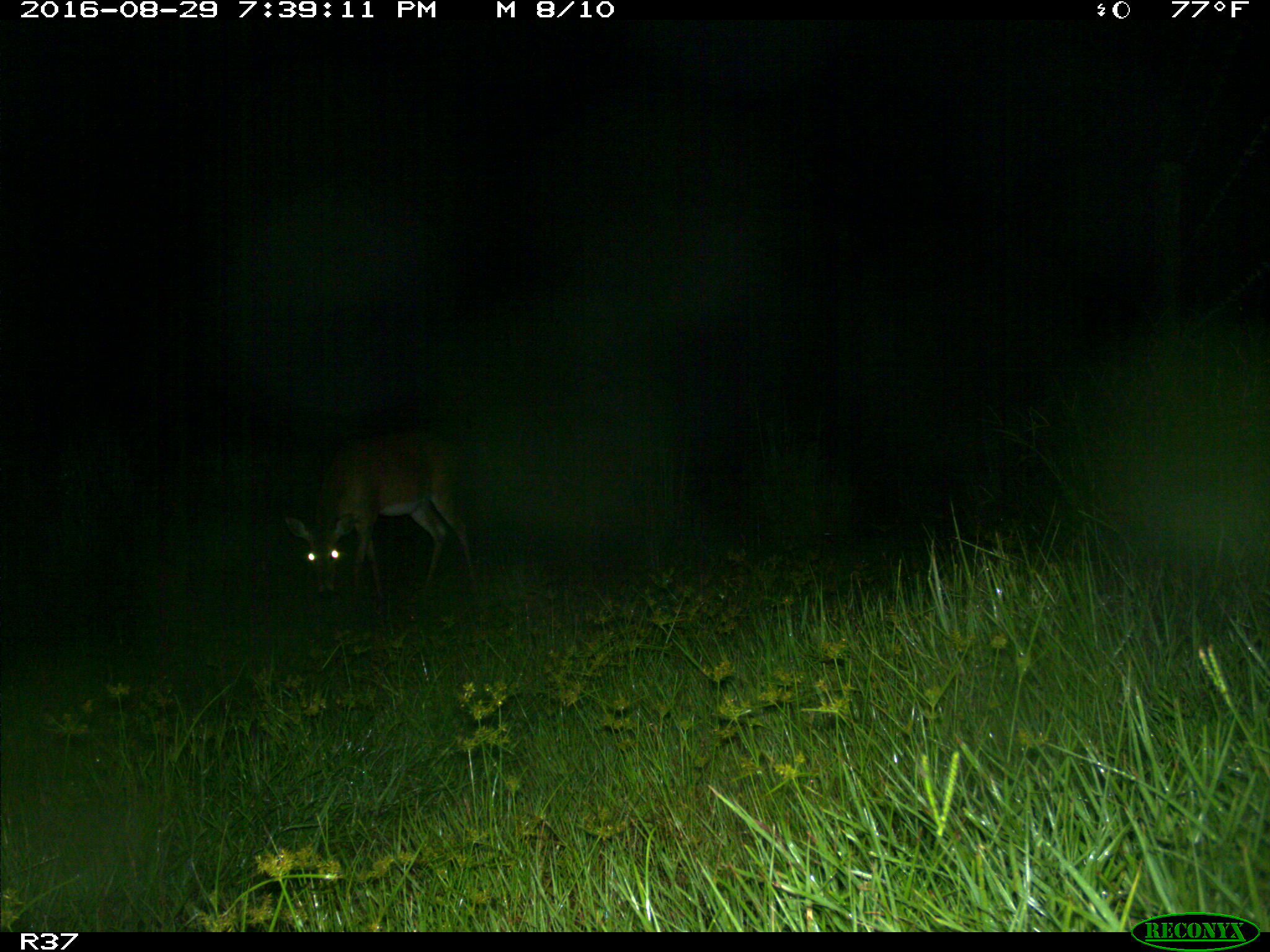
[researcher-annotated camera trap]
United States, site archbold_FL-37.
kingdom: Animalia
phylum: Chordata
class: Mammalia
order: Artiodactyla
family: Cervidae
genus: Odocoileus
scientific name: Odocoileus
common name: deer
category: unidentified deer